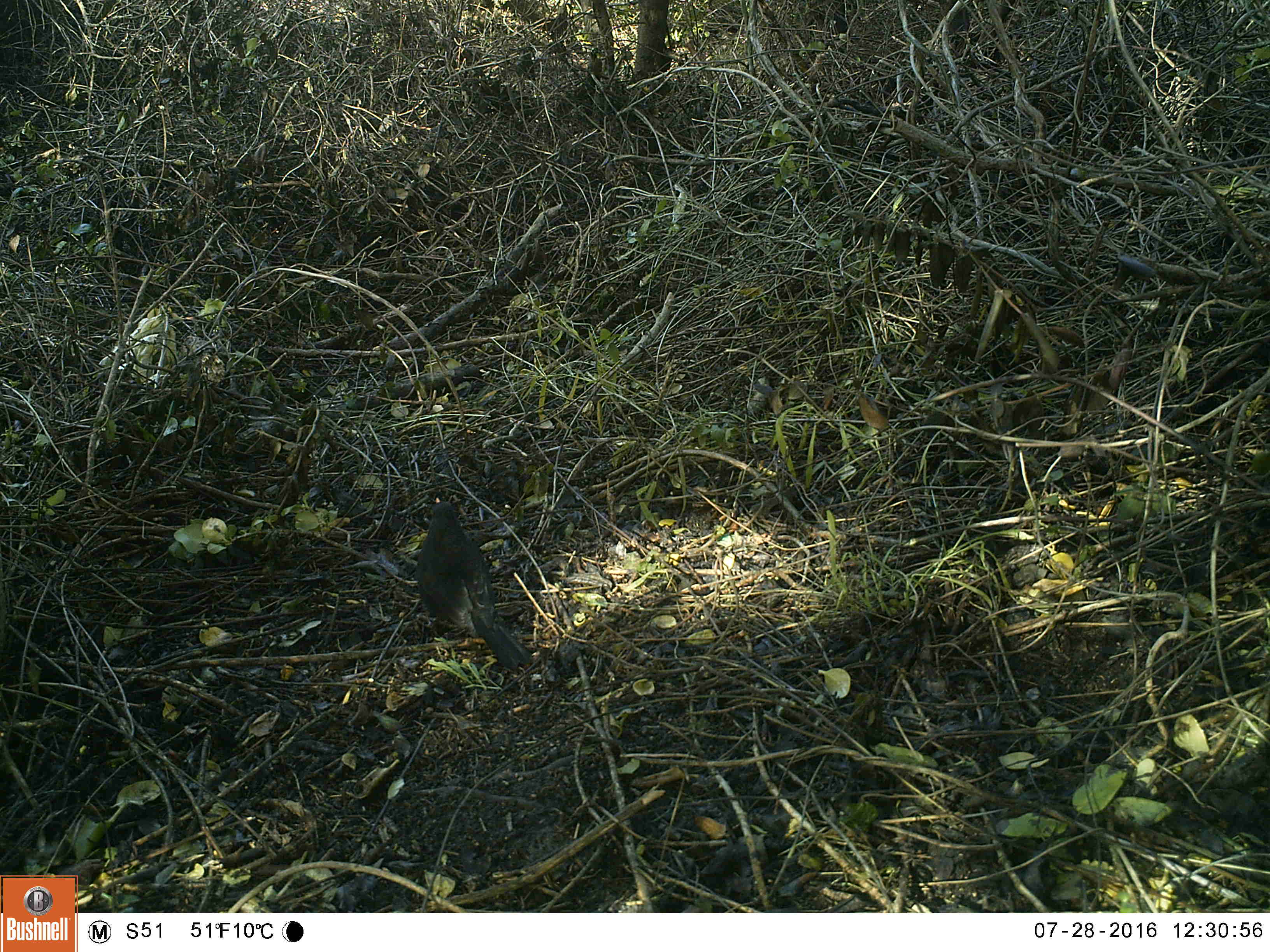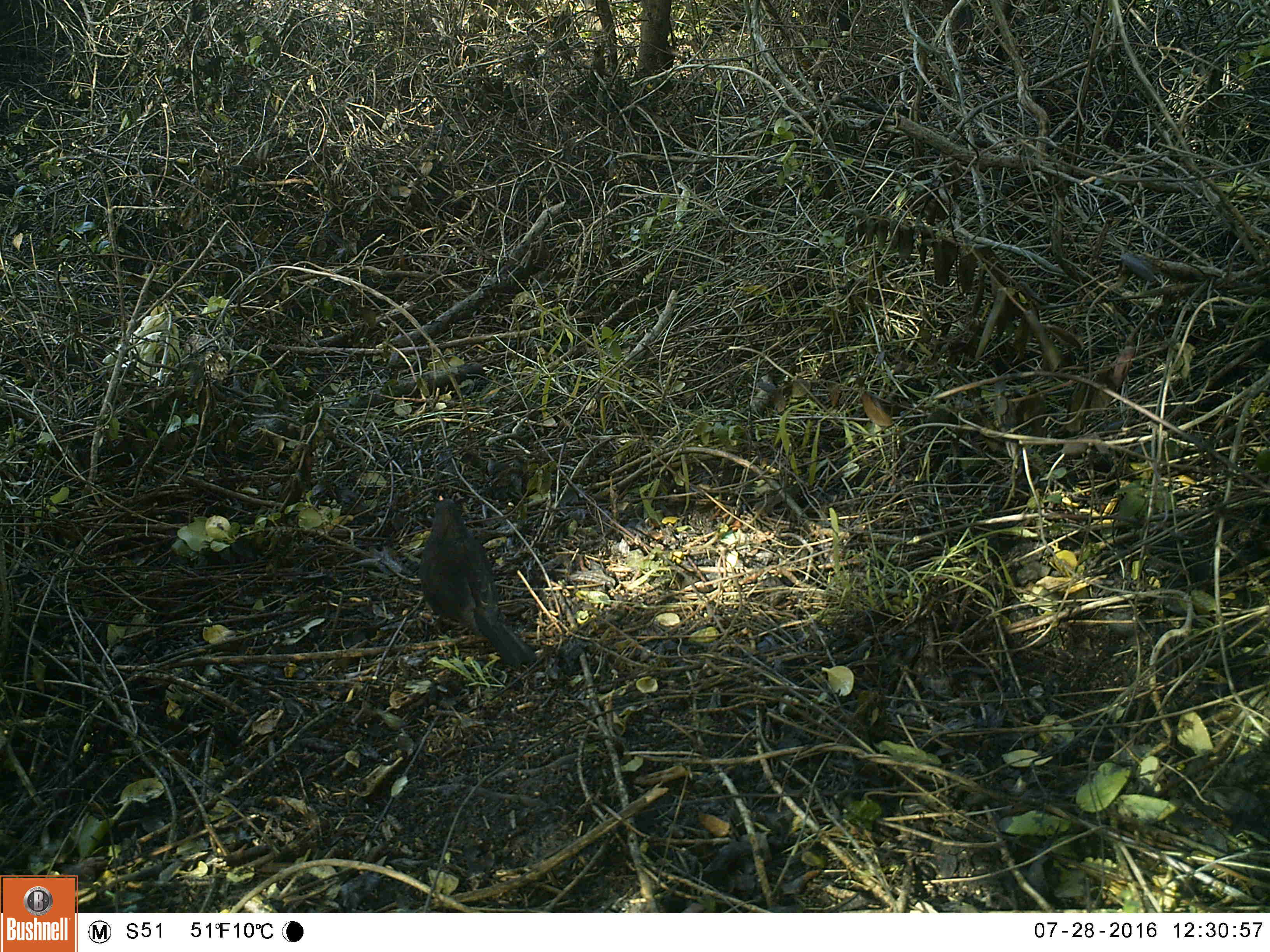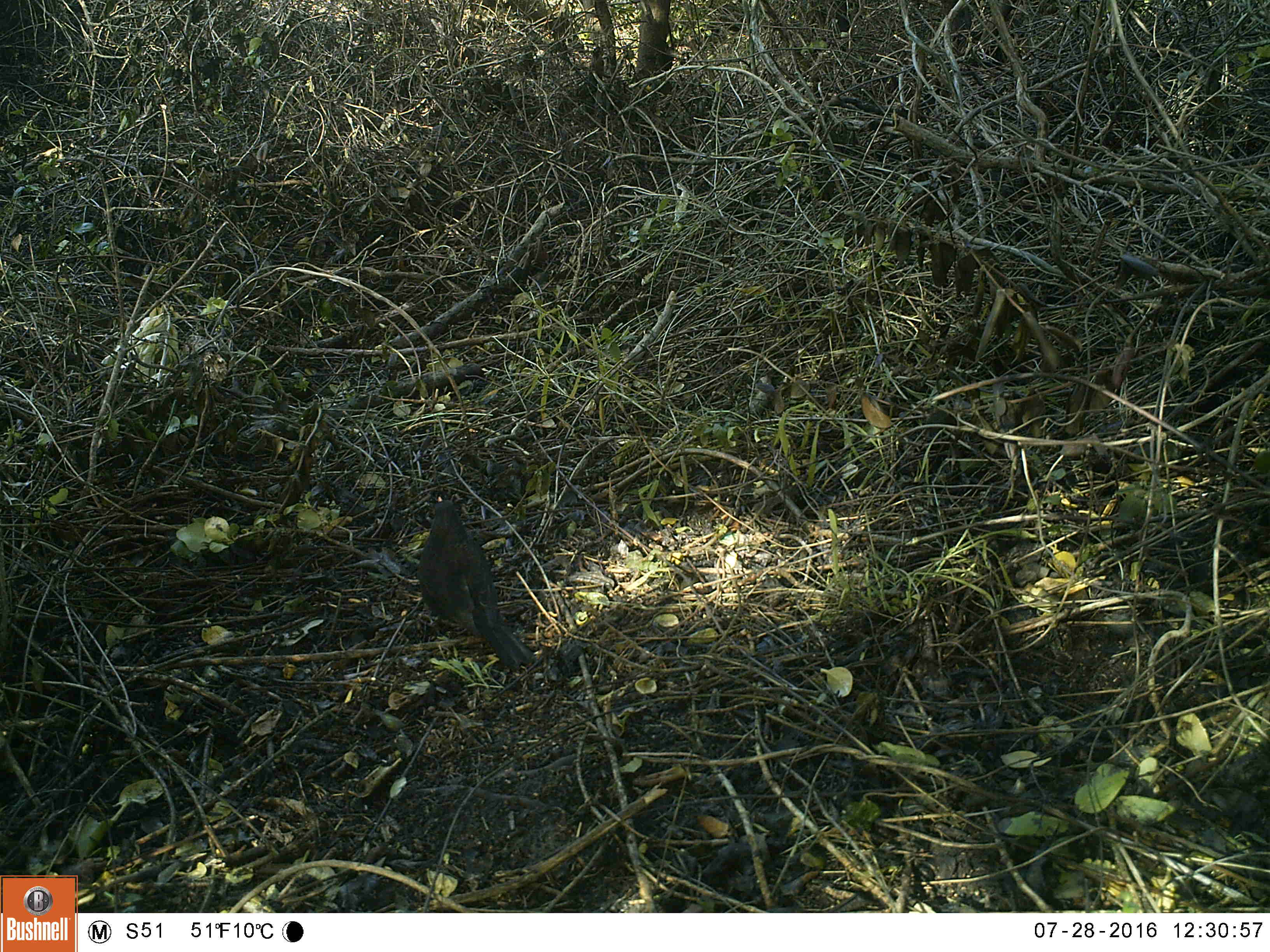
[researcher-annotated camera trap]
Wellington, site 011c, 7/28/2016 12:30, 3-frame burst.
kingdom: Animalia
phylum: Chordata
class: Aves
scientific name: Aves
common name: bird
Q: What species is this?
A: Bird (Aves).